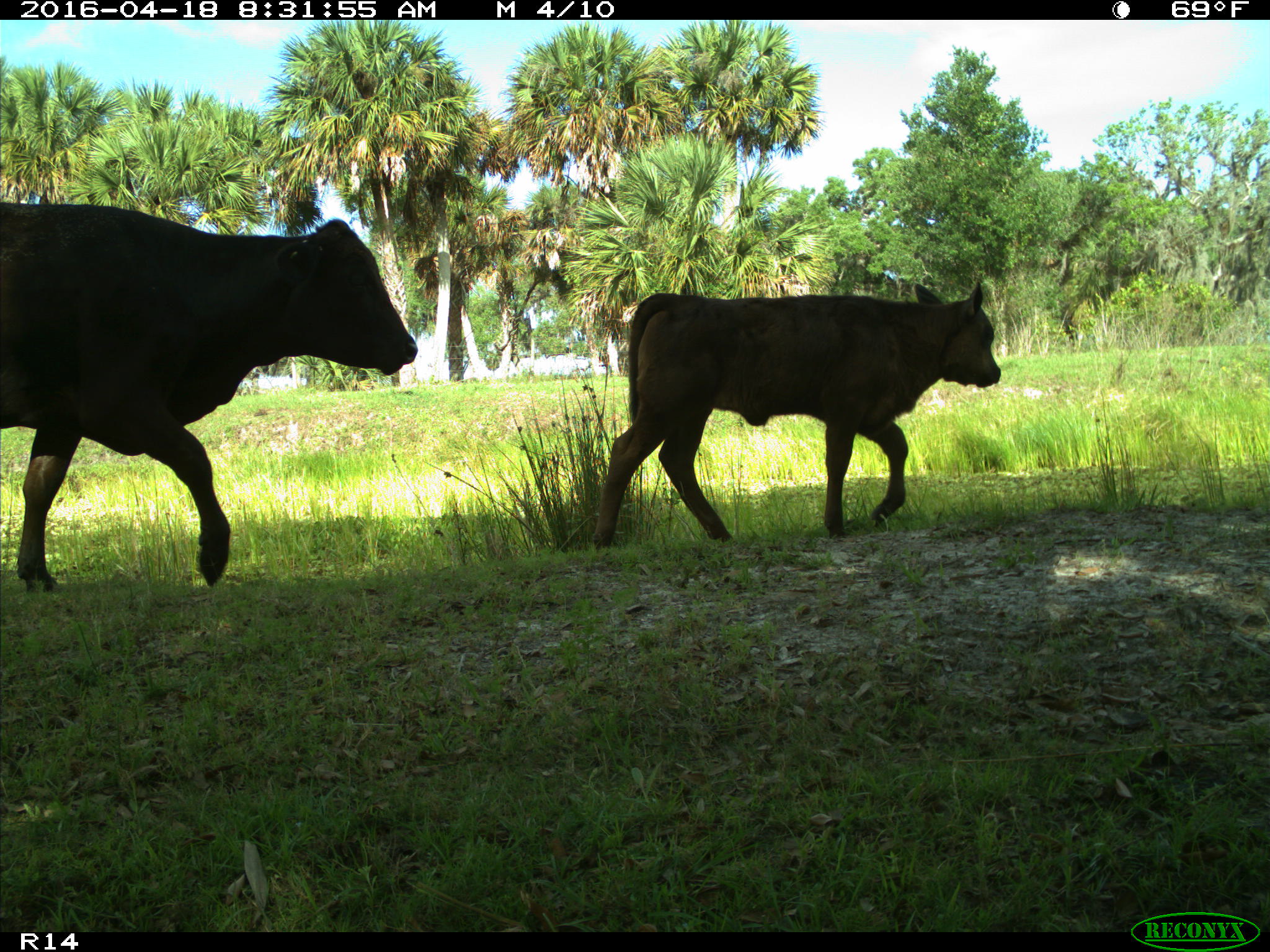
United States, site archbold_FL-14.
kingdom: Animalia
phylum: Chordata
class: Mammalia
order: Artiodactyla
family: Bovidae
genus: Bos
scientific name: Bos taurus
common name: domestic cow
Bos taurus (domestic cow).